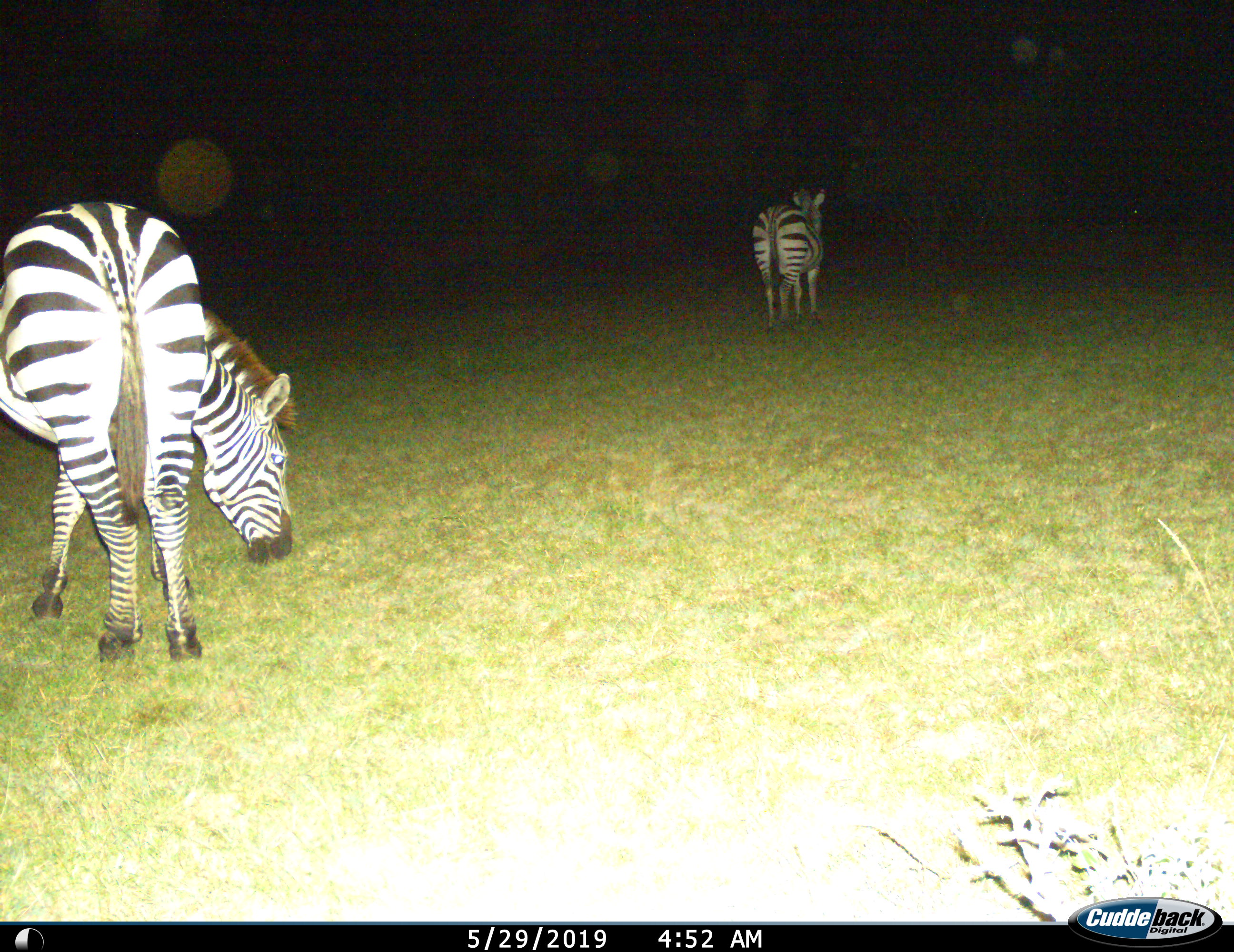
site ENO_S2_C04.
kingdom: Animalia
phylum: Chordata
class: Mammalia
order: Perissodactyla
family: Equidae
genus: Equus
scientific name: Equus quagga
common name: plains zebra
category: zebraplains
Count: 2.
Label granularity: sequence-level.